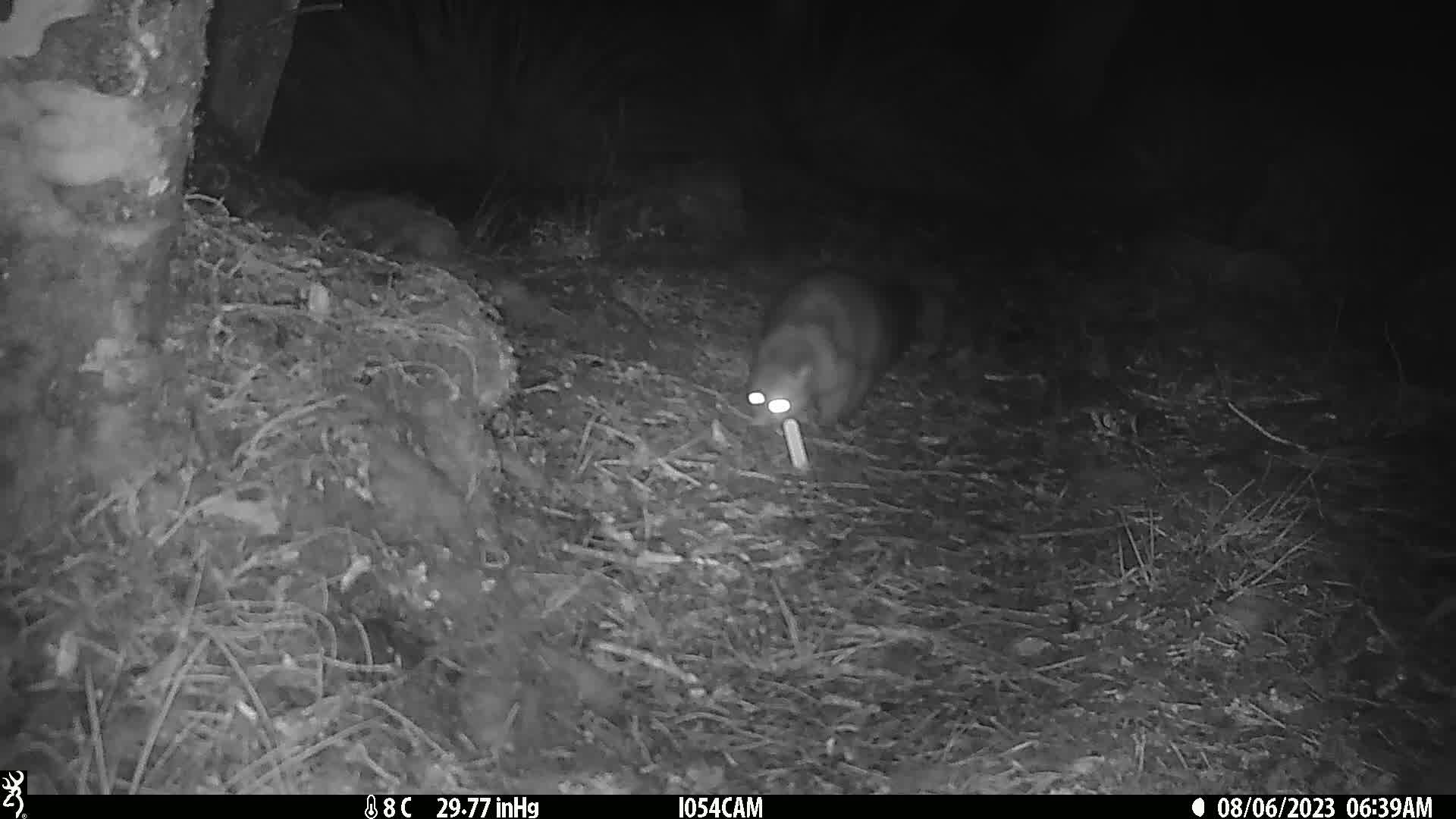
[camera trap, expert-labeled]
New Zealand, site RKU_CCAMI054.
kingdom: Animalia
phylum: Chordata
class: Mammalia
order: Diprotodontia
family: Phalangeridae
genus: Trichosurus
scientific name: Trichosurus vulpecula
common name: common brushtail possum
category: possum